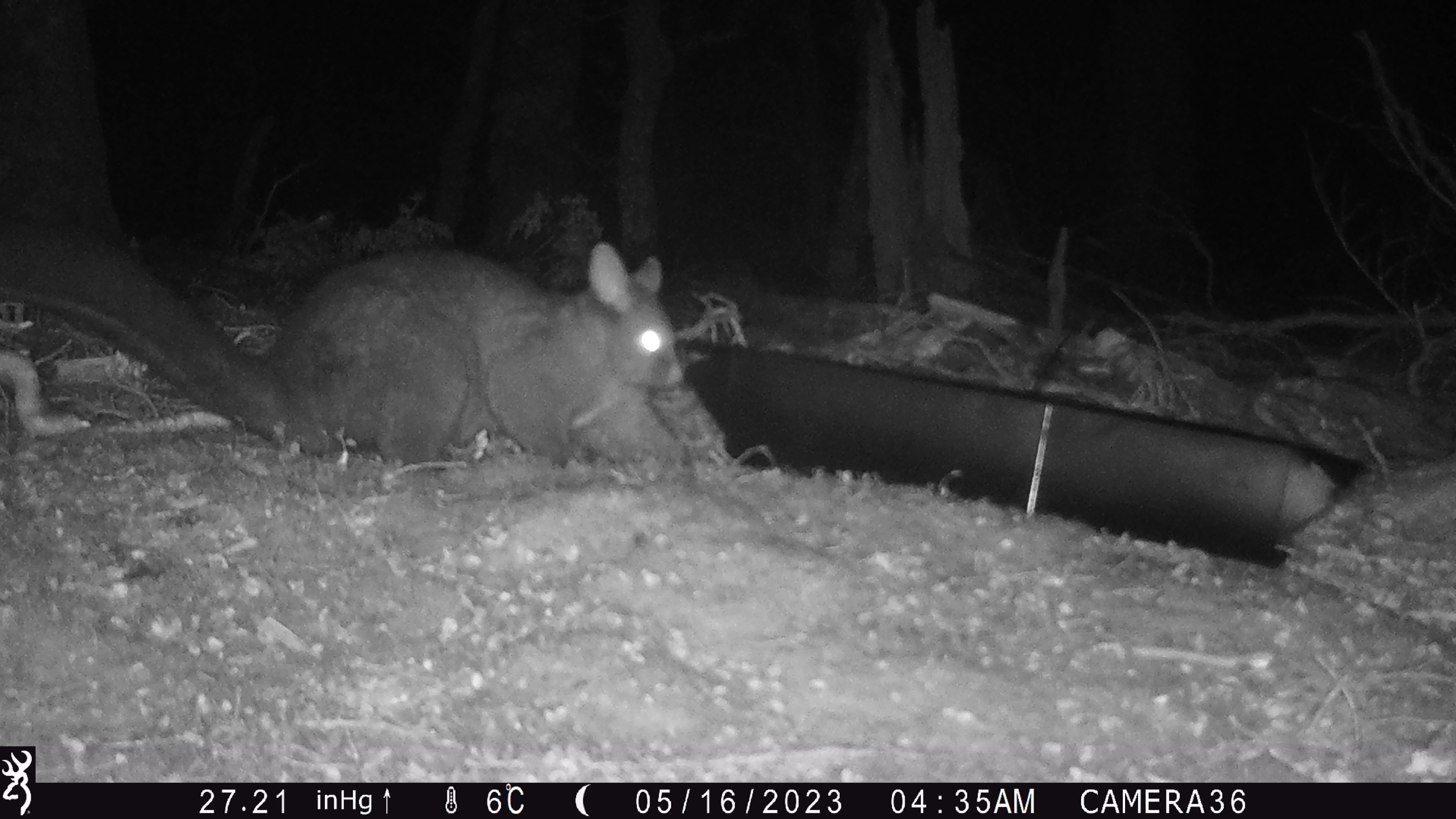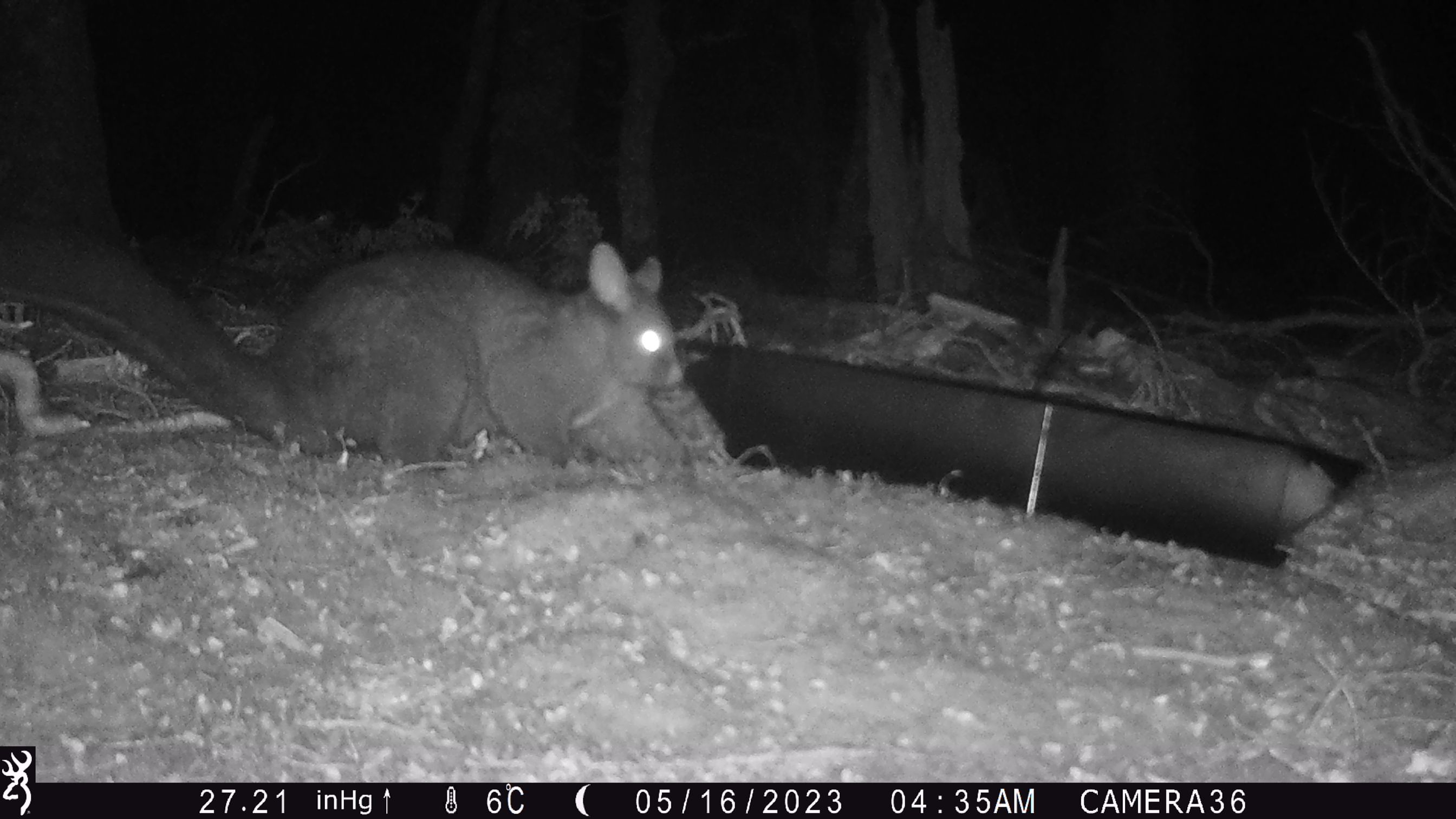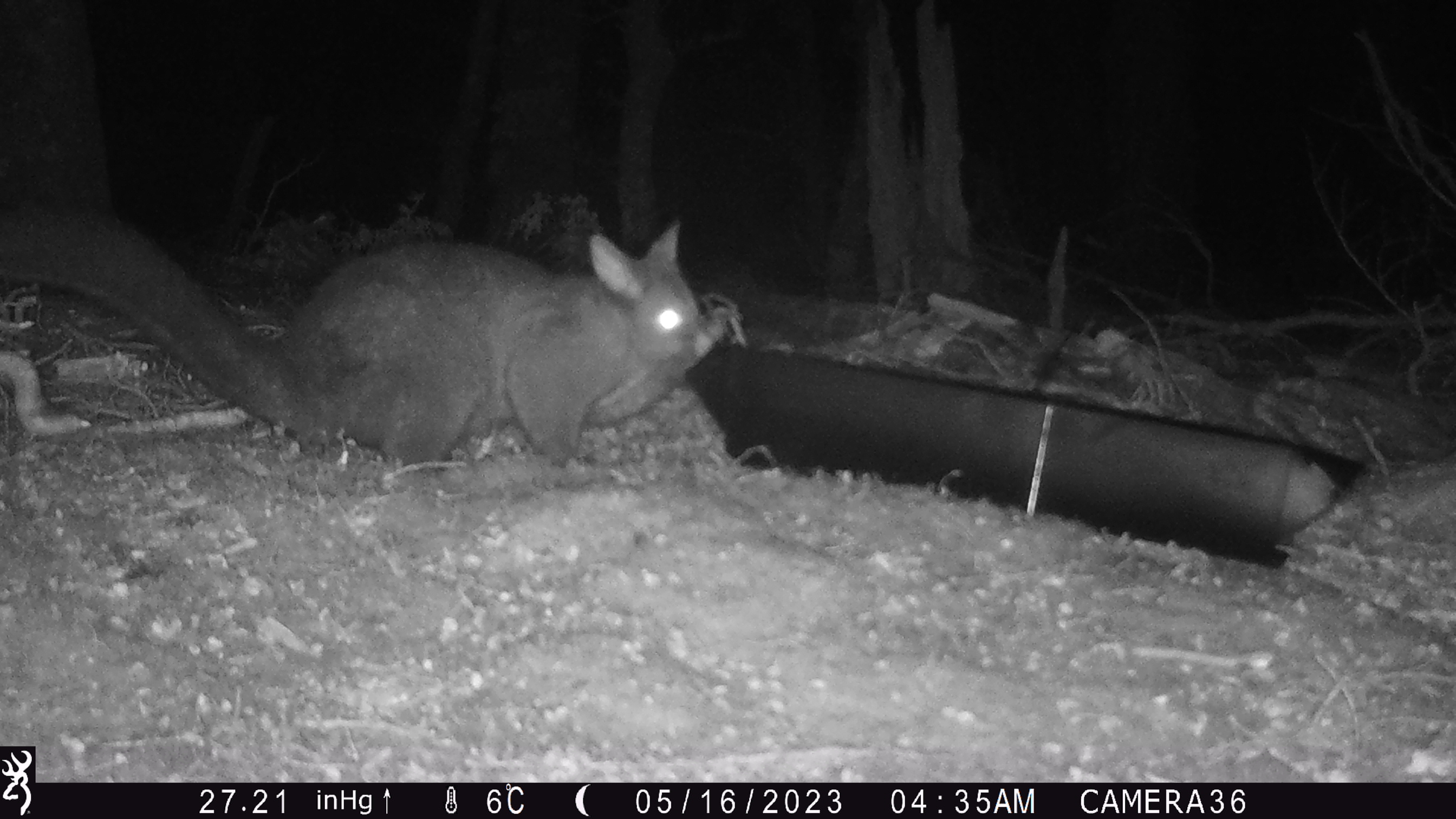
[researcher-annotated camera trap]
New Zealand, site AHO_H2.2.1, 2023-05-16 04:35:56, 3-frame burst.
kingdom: Animalia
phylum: Chordata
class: Mammalia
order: Diprotodontia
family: Phalangeridae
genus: Trichosurus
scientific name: Trichosurus vulpecula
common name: common brushtail possum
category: possum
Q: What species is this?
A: Possum (common brushtail possum) (Trichosurus vulpecula).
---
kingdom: Animalia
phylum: Chordata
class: Mammalia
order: Carnivora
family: Mustelidae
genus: Mustela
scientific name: Mustela erminea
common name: stoat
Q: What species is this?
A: Stoat (Mustela erminea).